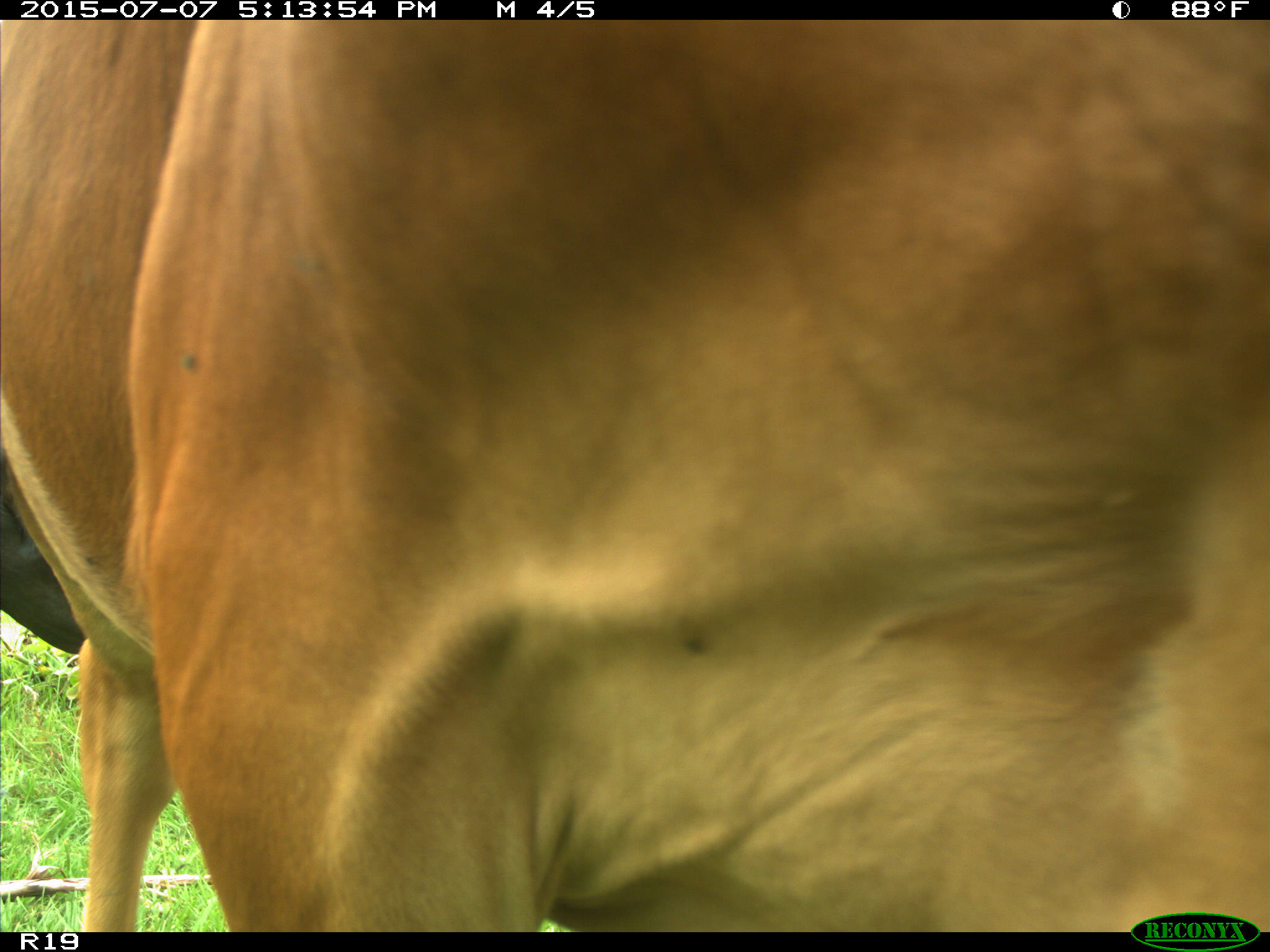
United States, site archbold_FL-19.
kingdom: Animalia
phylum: Chordata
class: Mammalia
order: Artiodactyla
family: Bovidae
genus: Bos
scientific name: Bos taurus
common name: domestic cow